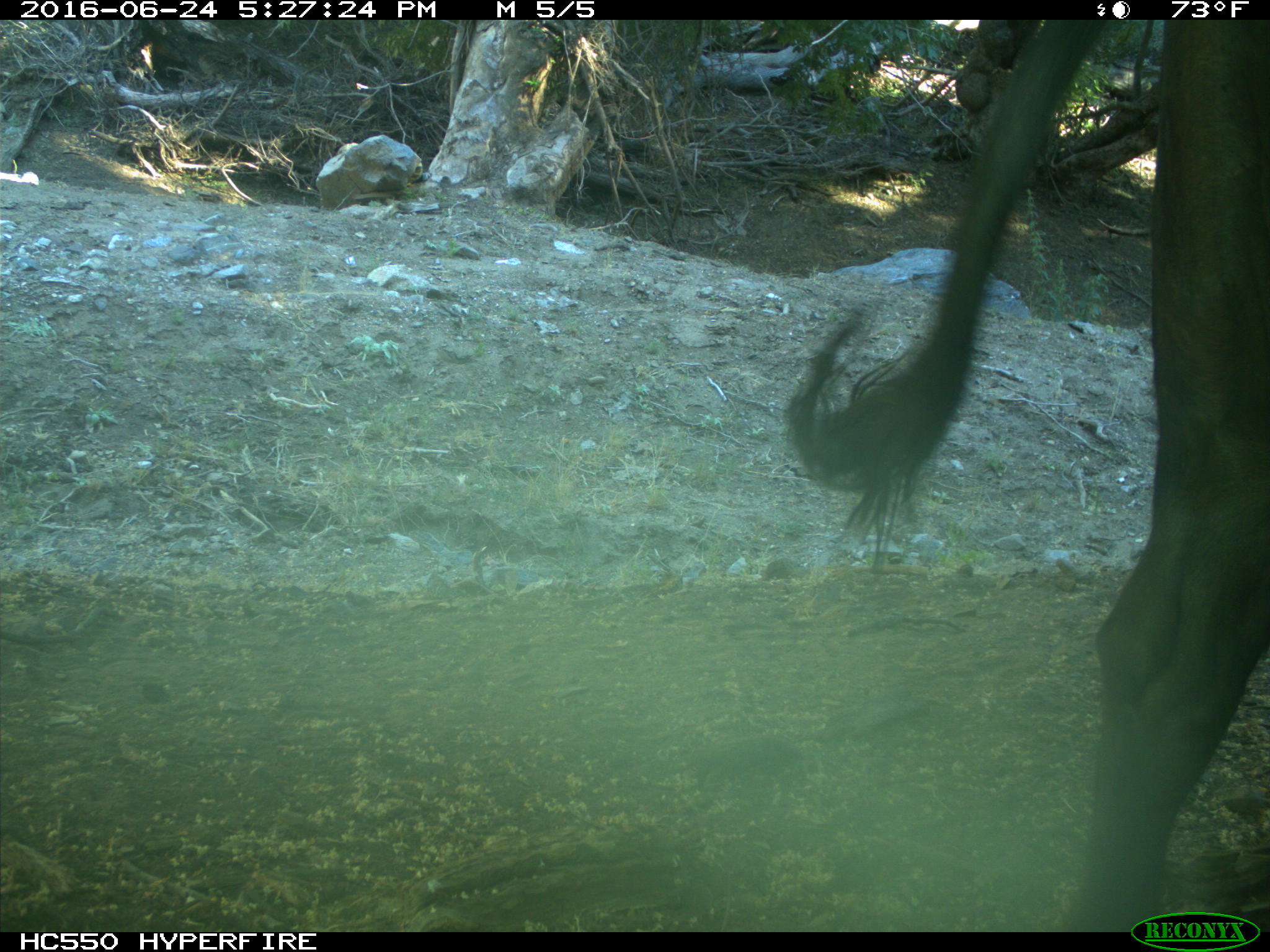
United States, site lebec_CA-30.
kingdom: Animalia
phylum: Chordata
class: Mammalia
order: Artiodactyla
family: Bovidae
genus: Bos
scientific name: Bos taurus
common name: domestic cow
Bos taurus (domestic cow).